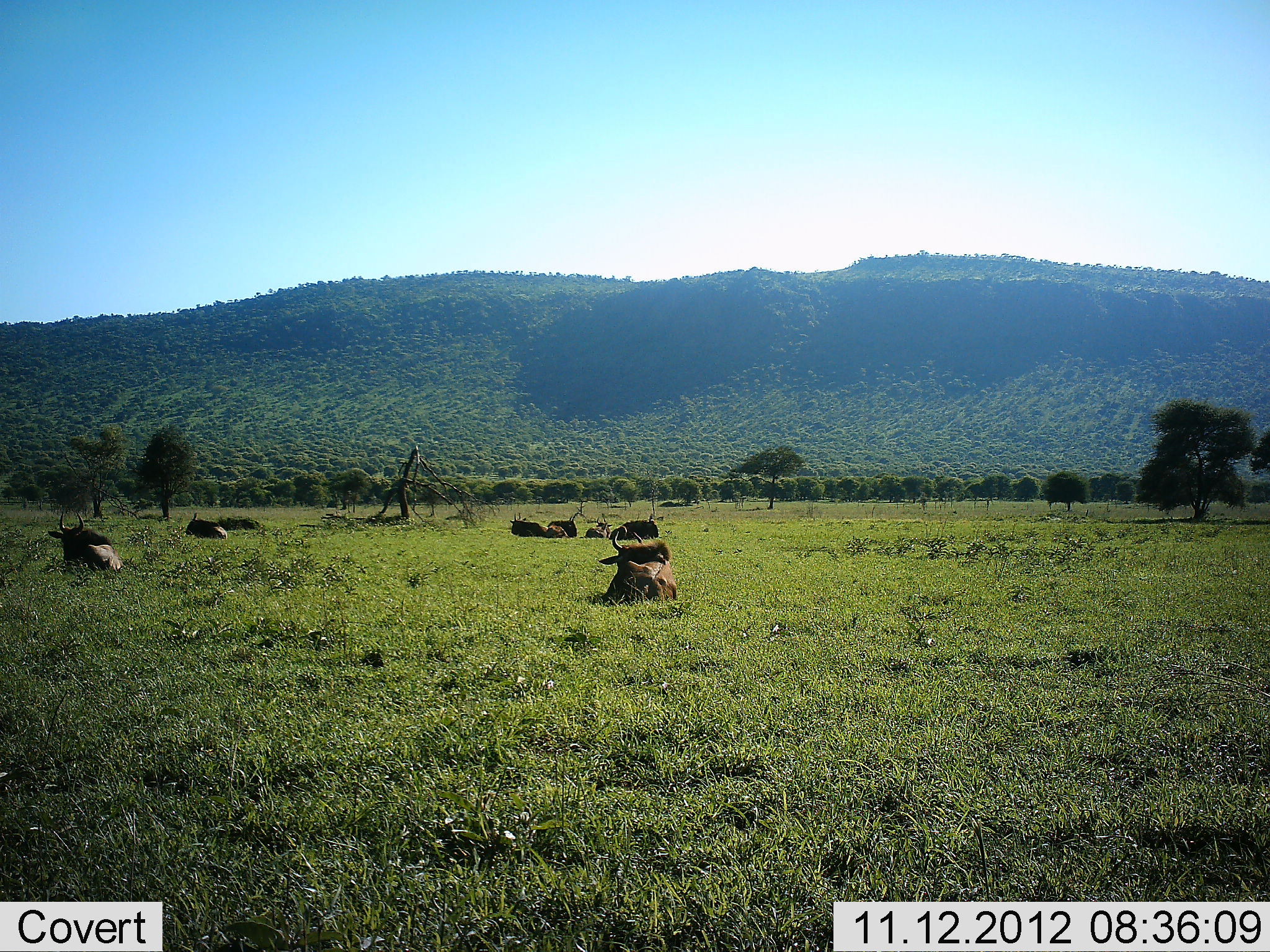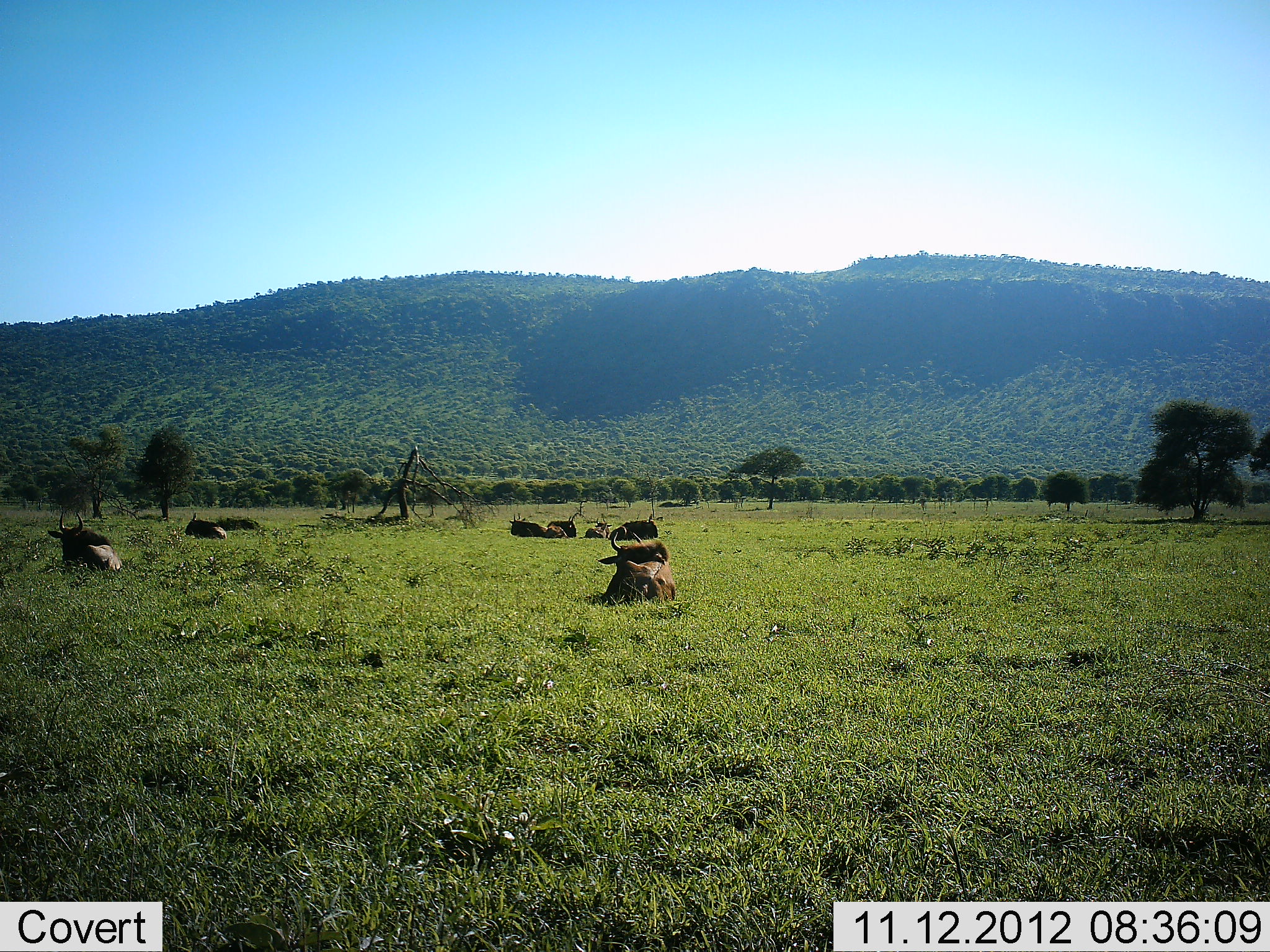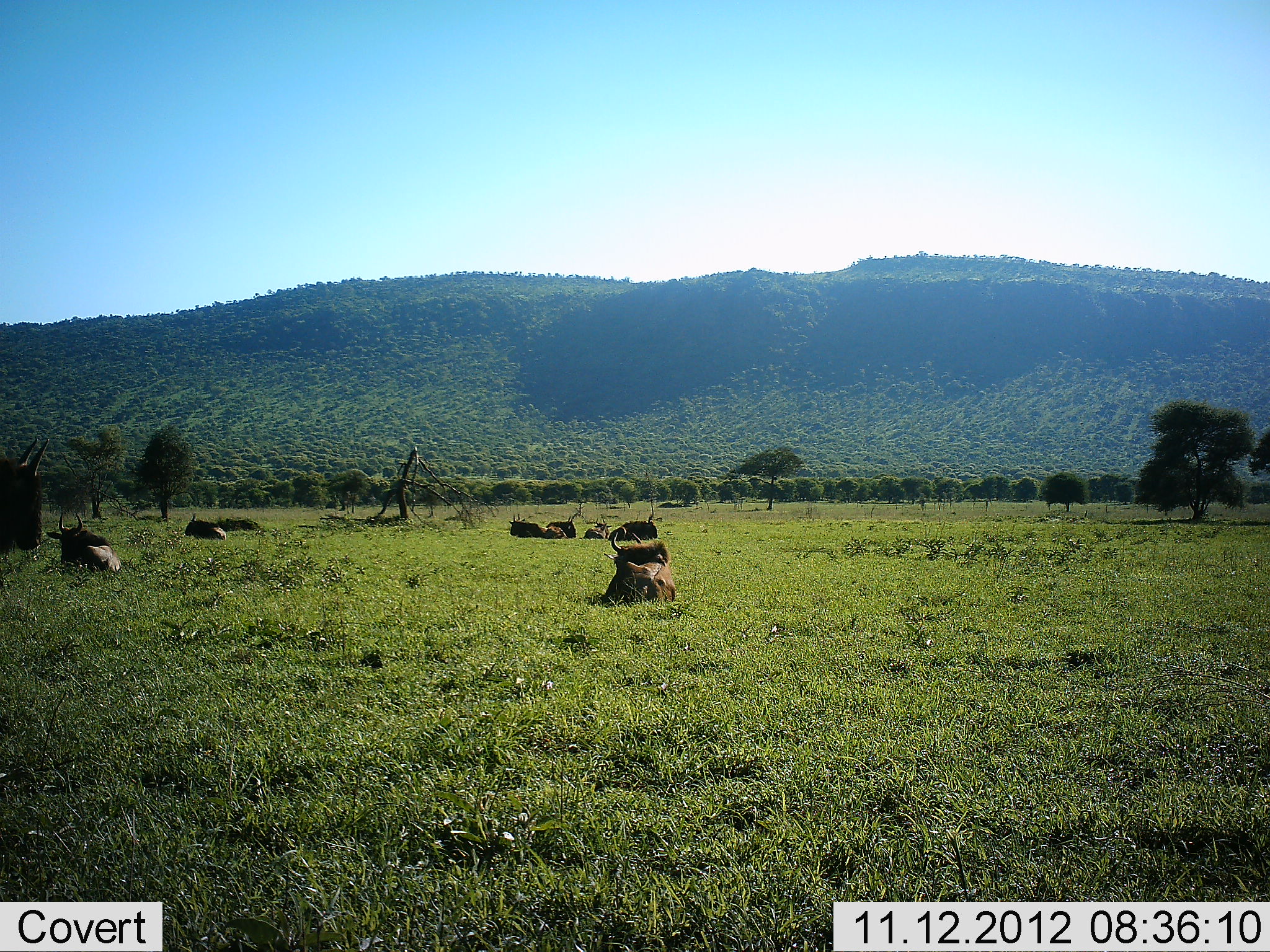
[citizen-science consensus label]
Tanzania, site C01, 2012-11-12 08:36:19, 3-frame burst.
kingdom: Animalia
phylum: Chordata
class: Mammalia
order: Artiodactyla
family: Bovidae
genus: Connochaetes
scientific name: Connochaetes taurinus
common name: blue wildebeest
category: wildebeest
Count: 8.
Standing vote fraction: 10%.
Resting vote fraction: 100%.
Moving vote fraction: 60%.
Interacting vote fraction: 0%.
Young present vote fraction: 0%.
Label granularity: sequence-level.